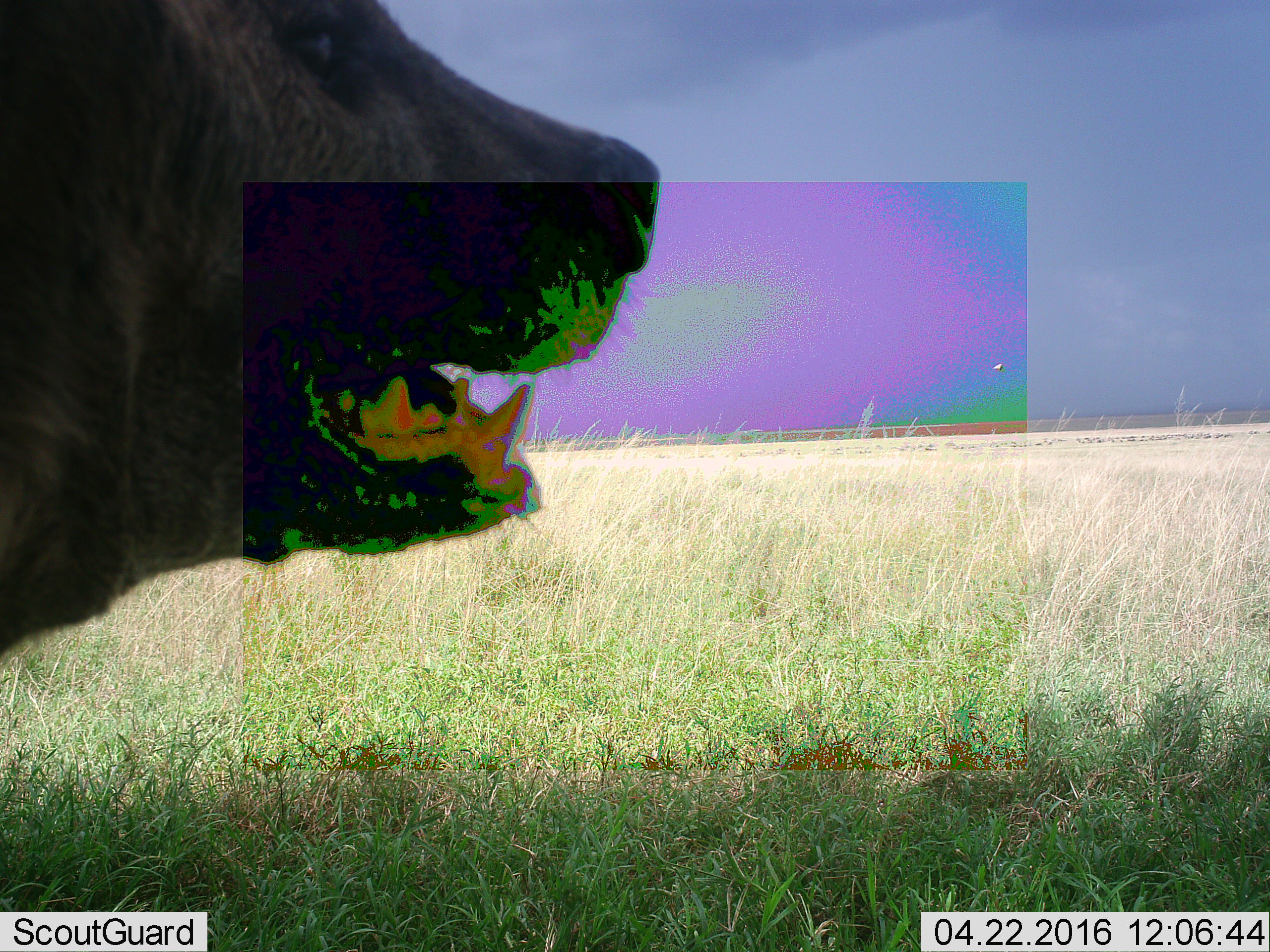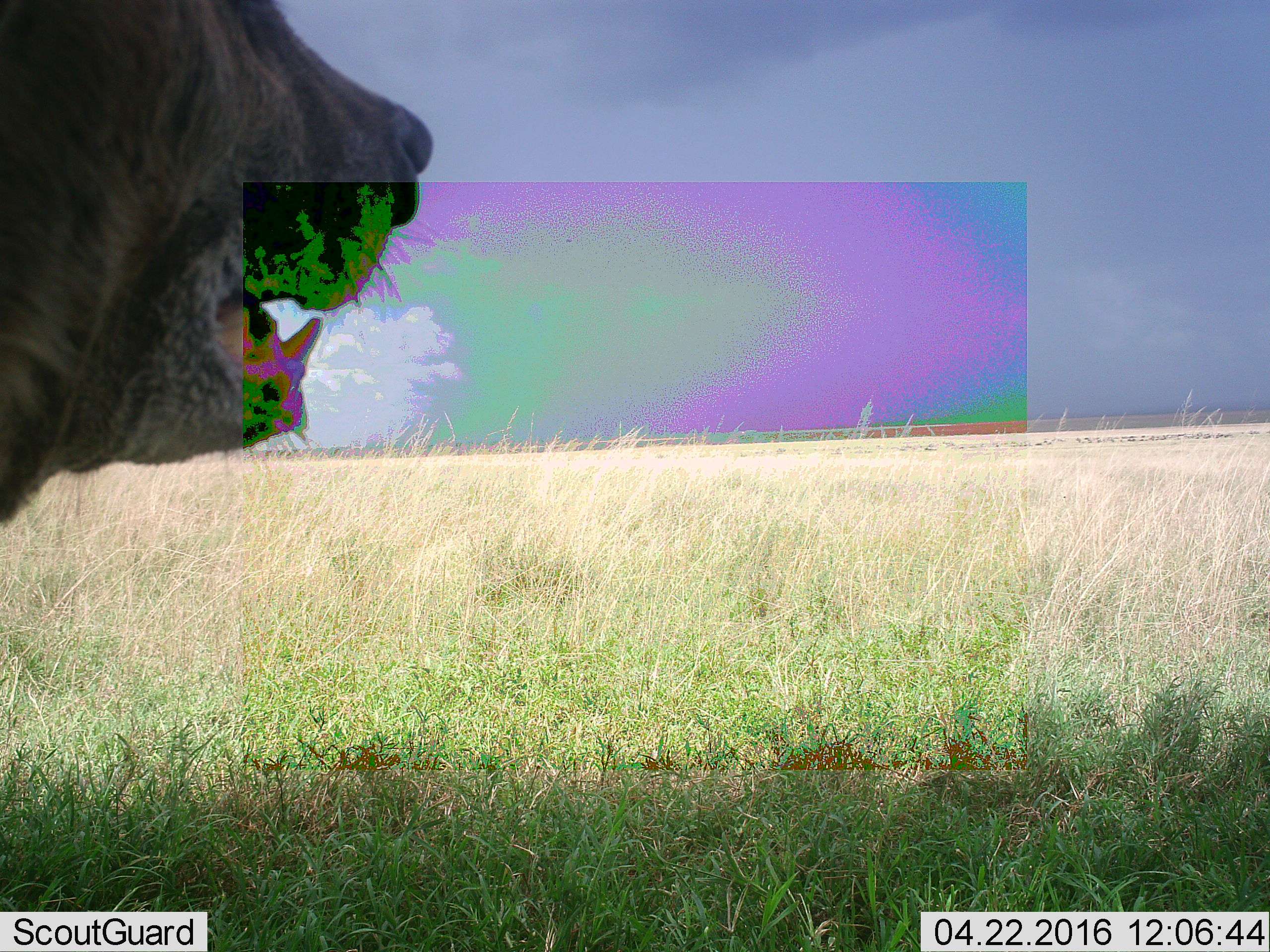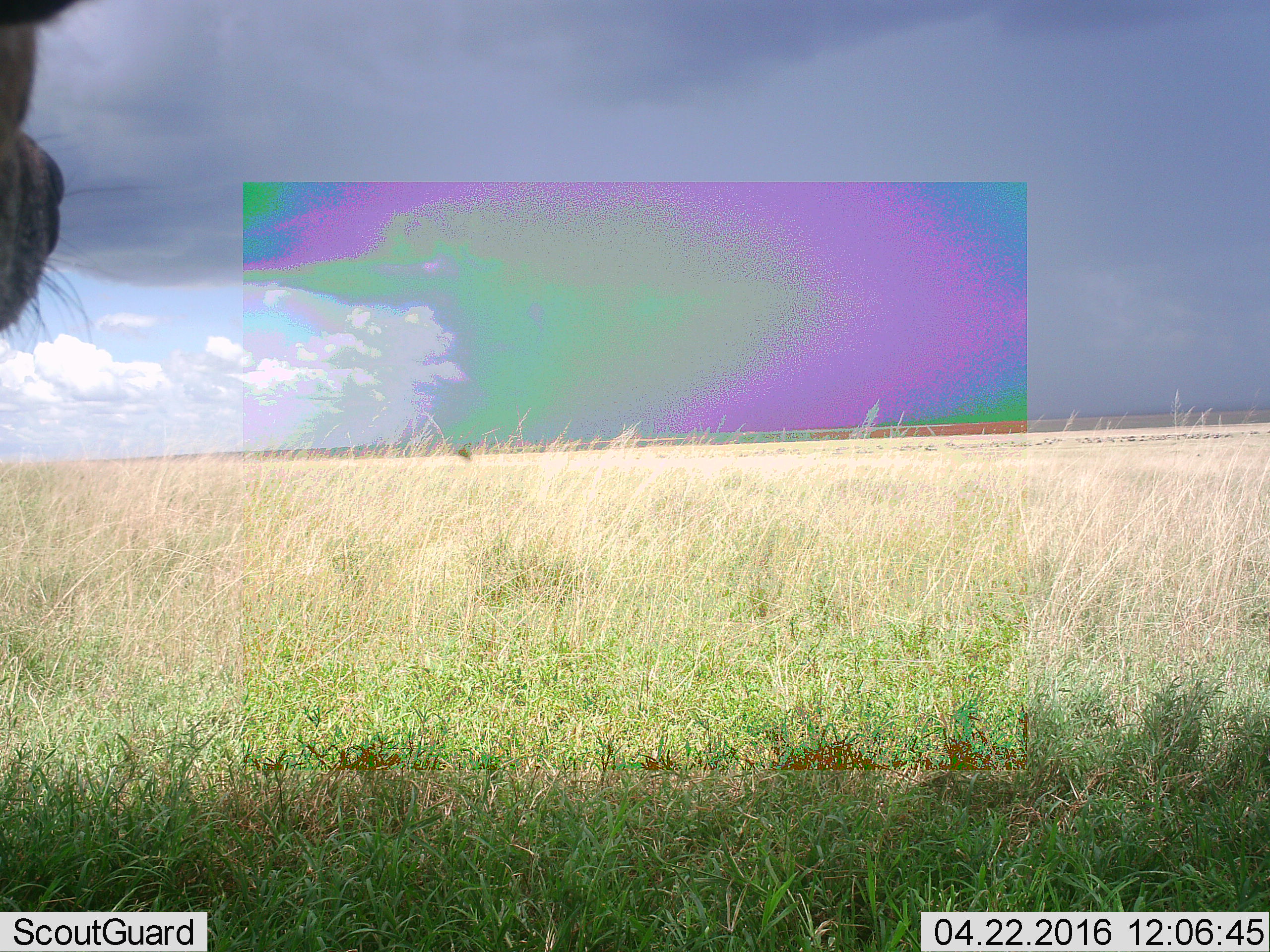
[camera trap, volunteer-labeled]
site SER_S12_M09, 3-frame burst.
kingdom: Animalia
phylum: Chordata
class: Mammalia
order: Carnivora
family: Hyaenidae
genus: Crocuta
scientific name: Crocuta crocuta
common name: spotted hyena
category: hyenaspotted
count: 1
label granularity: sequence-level